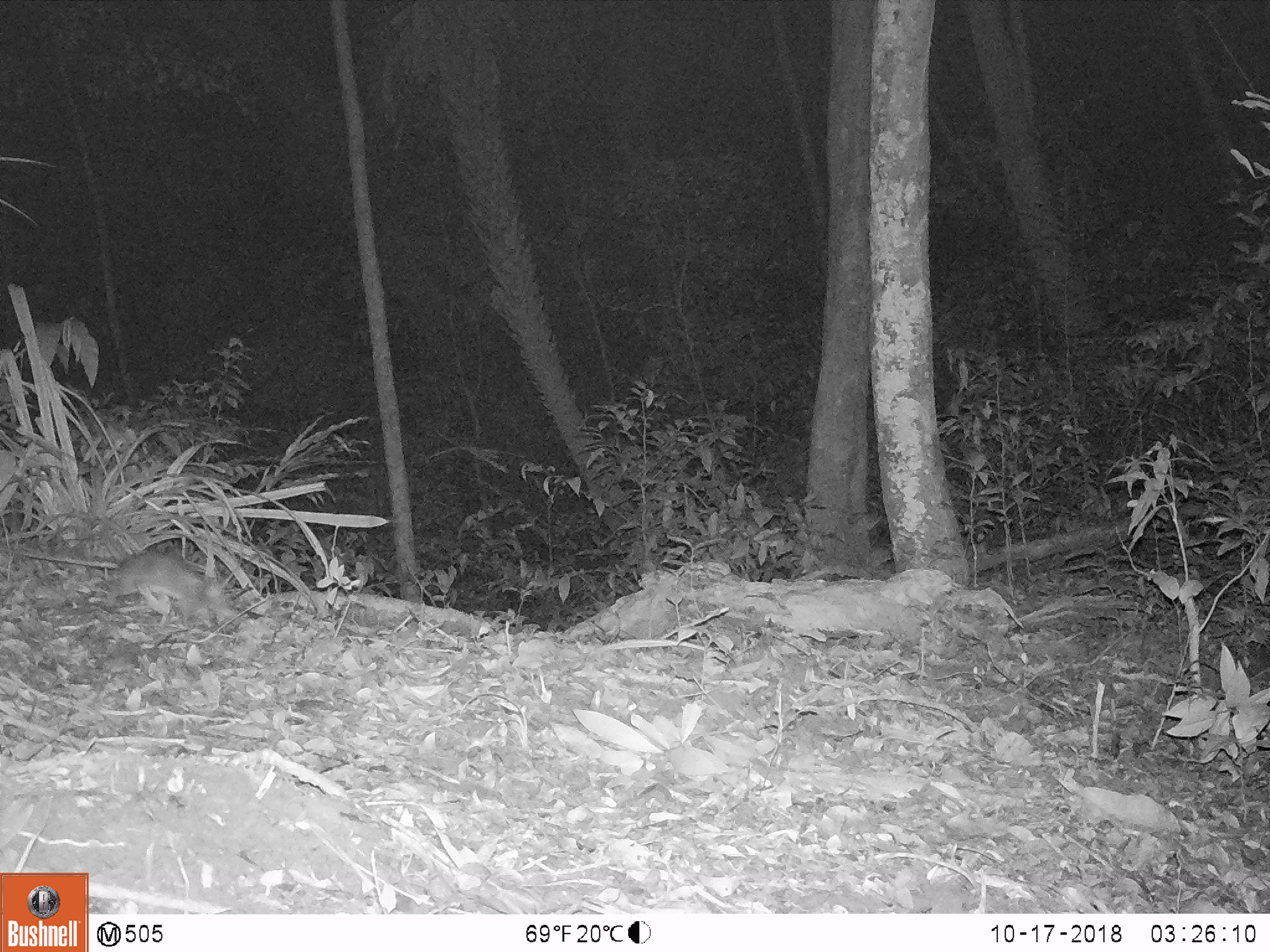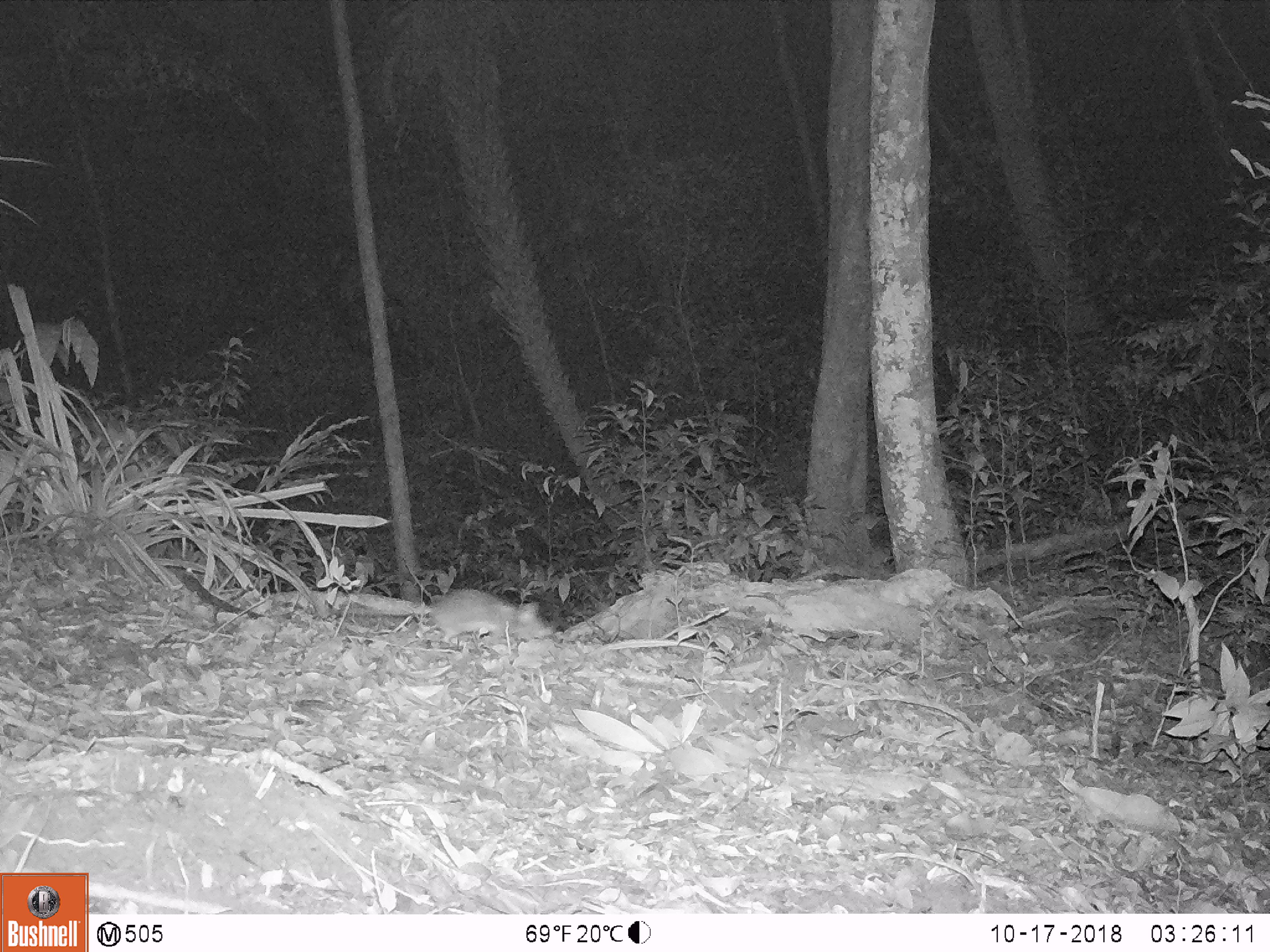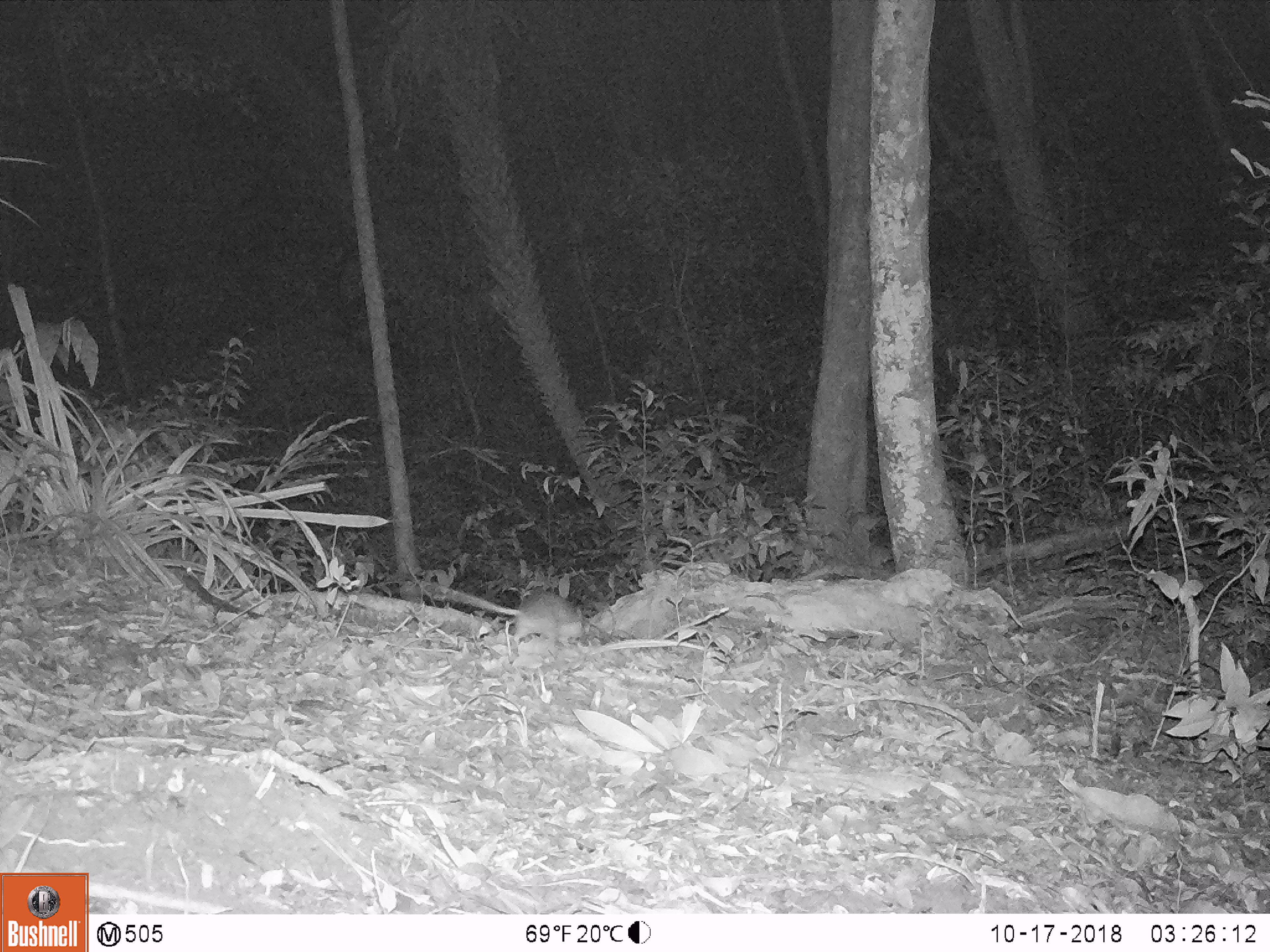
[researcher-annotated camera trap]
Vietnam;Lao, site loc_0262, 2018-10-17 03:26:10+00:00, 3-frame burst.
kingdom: Animalia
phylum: Chordata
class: Mammalia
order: Rodentia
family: Muridae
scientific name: Muridae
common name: old-world mice and rats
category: unidentified murid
Unidentified murid (old-world mice and rats) (Muridae). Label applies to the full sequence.